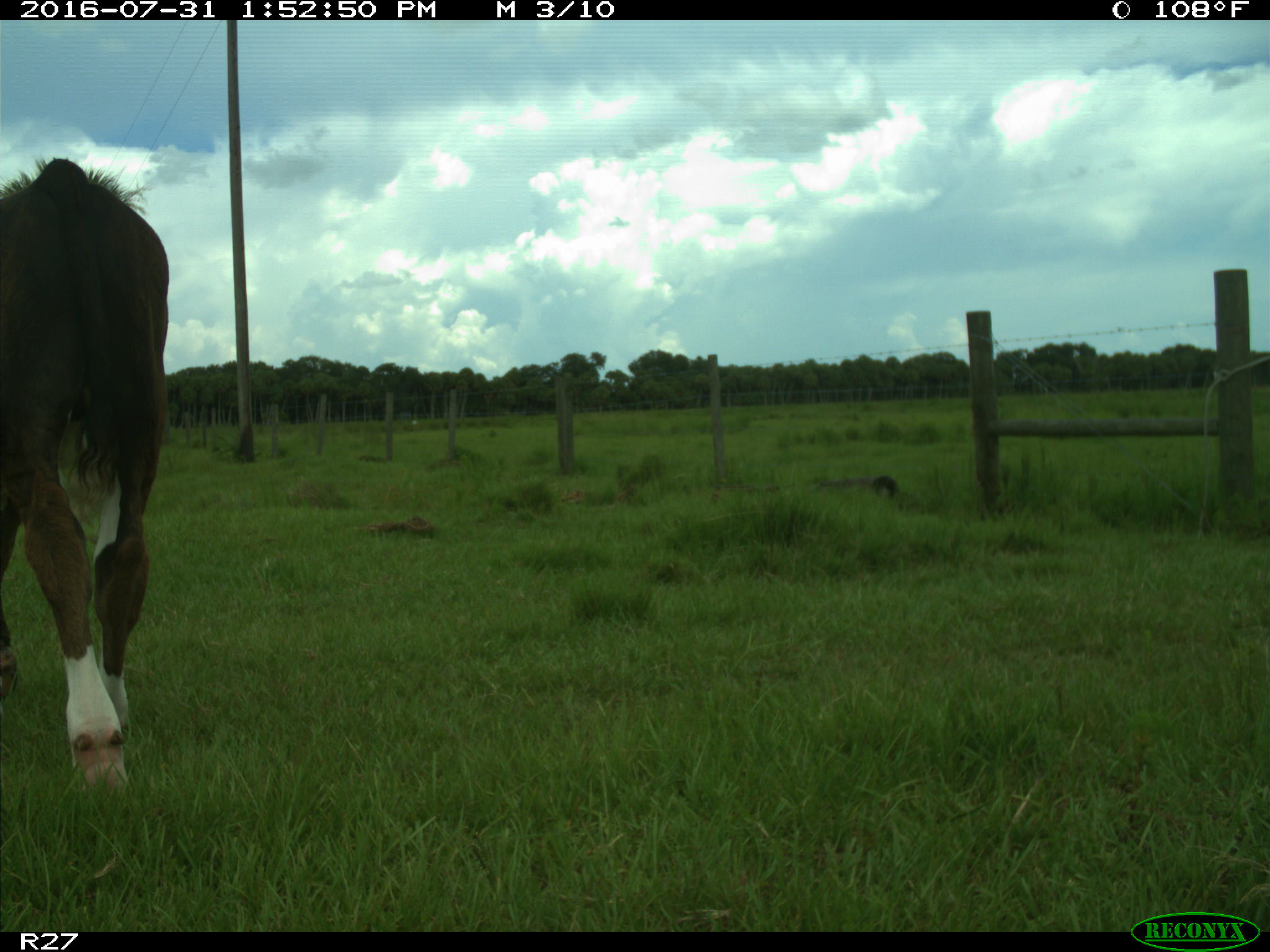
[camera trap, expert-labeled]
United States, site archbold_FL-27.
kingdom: Animalia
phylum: Chordata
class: Mammalia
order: Artiodactyla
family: Bovidae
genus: Bos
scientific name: Bos taurus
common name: domestic cow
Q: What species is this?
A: Bos taurus (domestic cow).